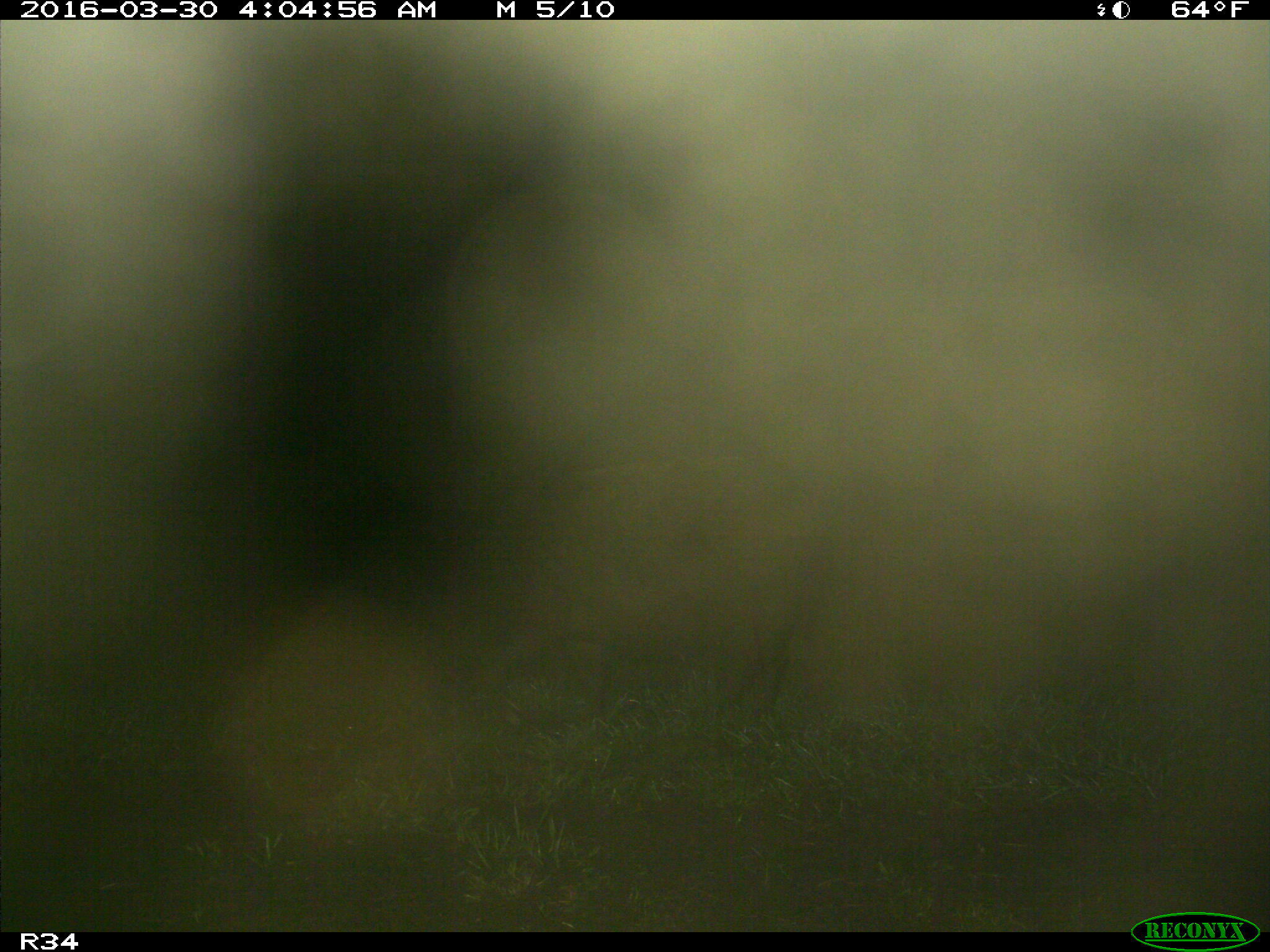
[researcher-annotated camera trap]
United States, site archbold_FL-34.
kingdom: Animalia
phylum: Chordata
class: Mammalia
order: Artiodactyla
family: Suidae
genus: Sus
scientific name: Sus scrofa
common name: wild boar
Sus scrofa (wild boar).